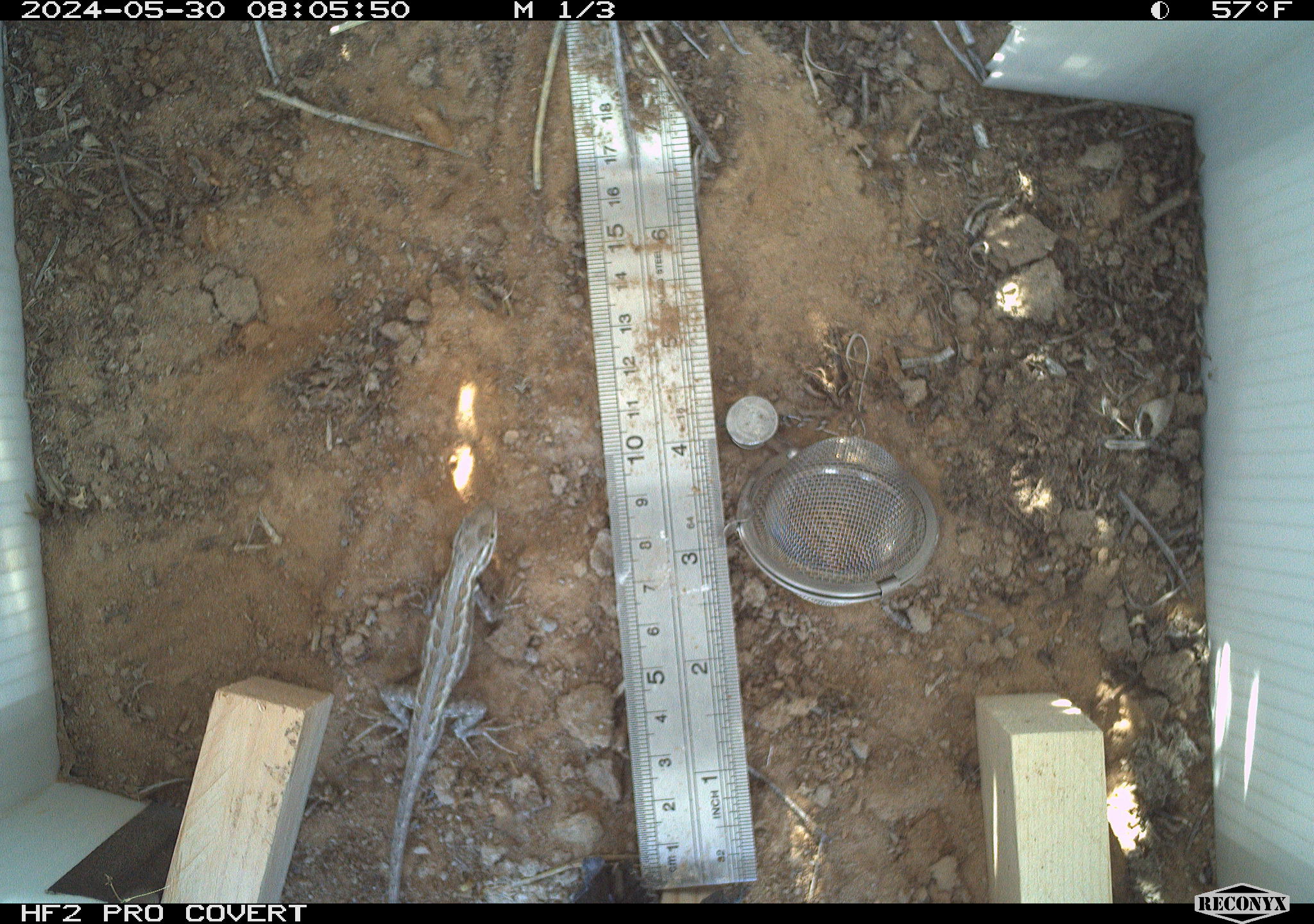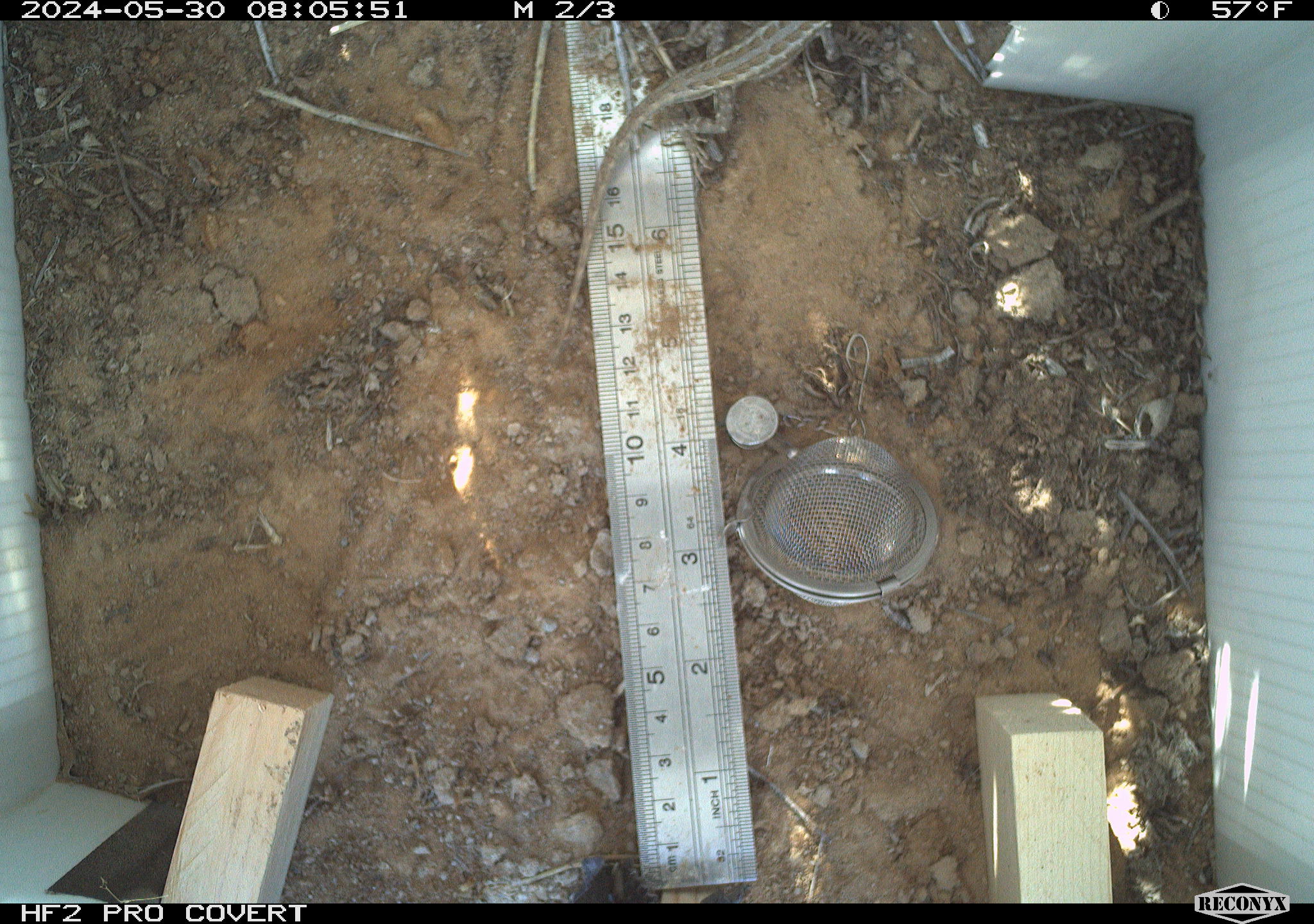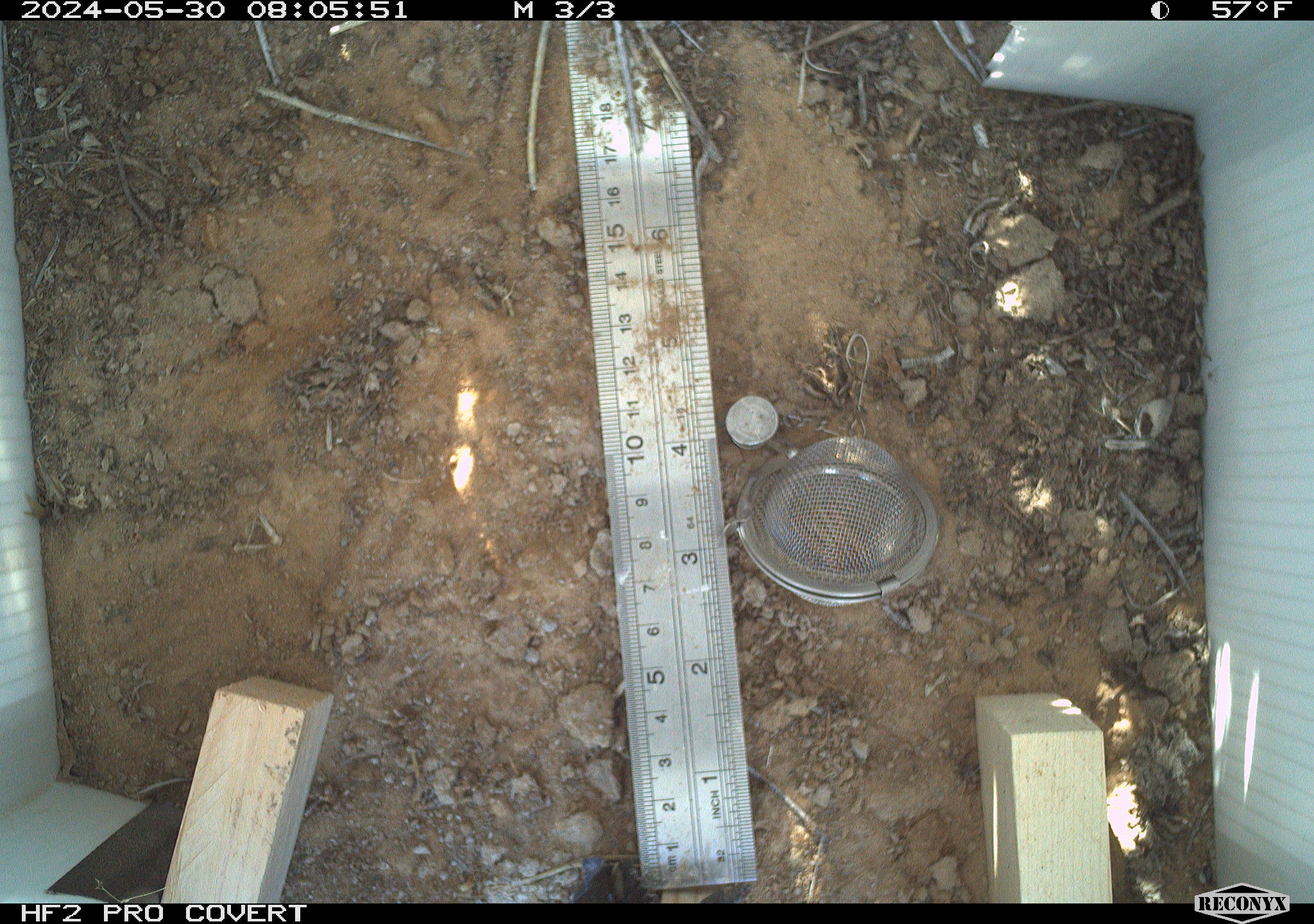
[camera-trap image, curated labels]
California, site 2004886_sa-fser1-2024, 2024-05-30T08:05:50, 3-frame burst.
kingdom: Animalia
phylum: Chordata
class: Reptilia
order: Squamata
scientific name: Squamata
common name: lizards and snakes